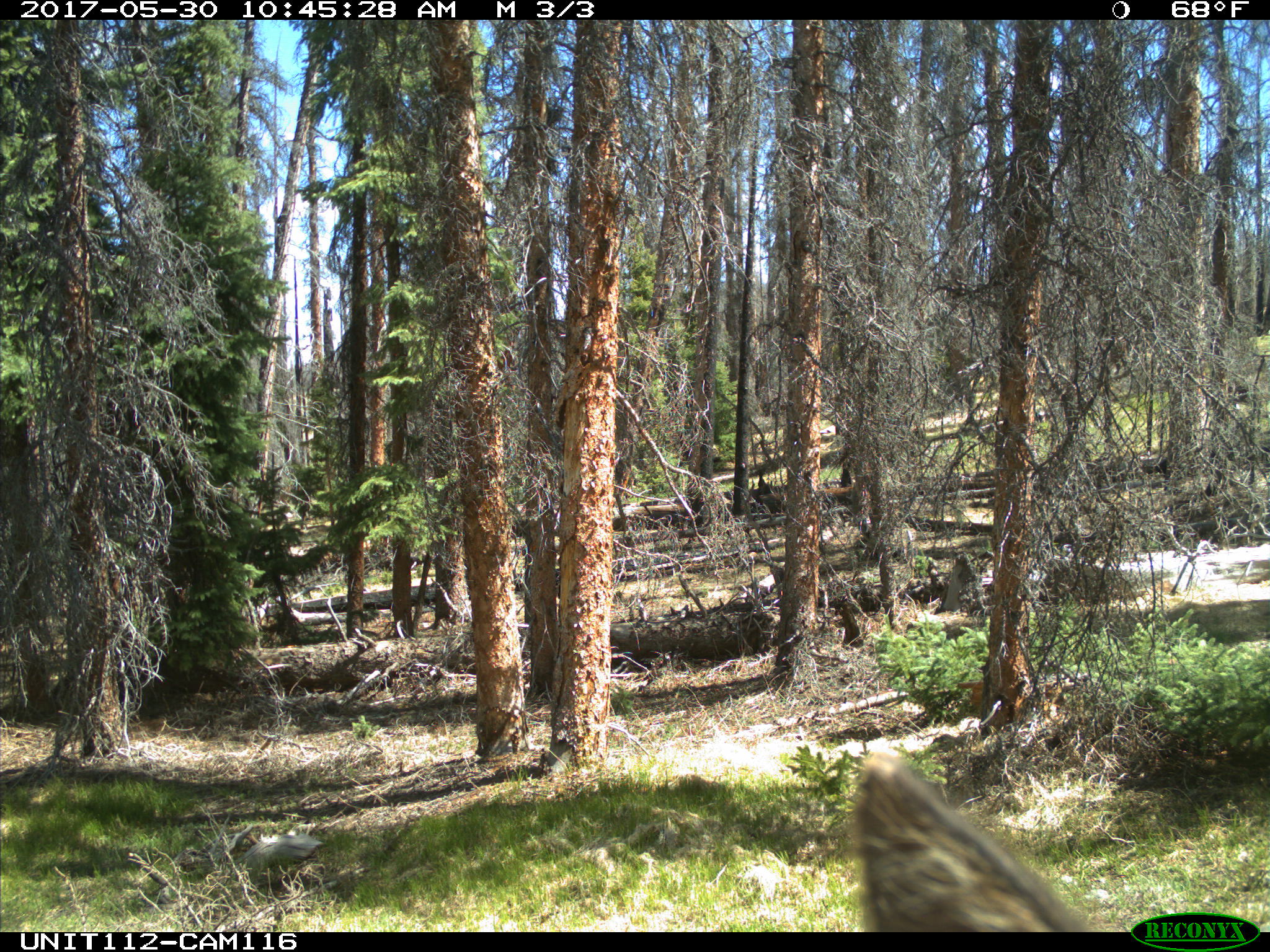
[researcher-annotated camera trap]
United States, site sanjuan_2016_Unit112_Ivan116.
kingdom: Animalia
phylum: Chordata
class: Mammalia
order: Artiodactyla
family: Cervidae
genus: Cervus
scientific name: Cervus elaphus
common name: red deer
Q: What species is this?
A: Cervus elaphus (red deer).